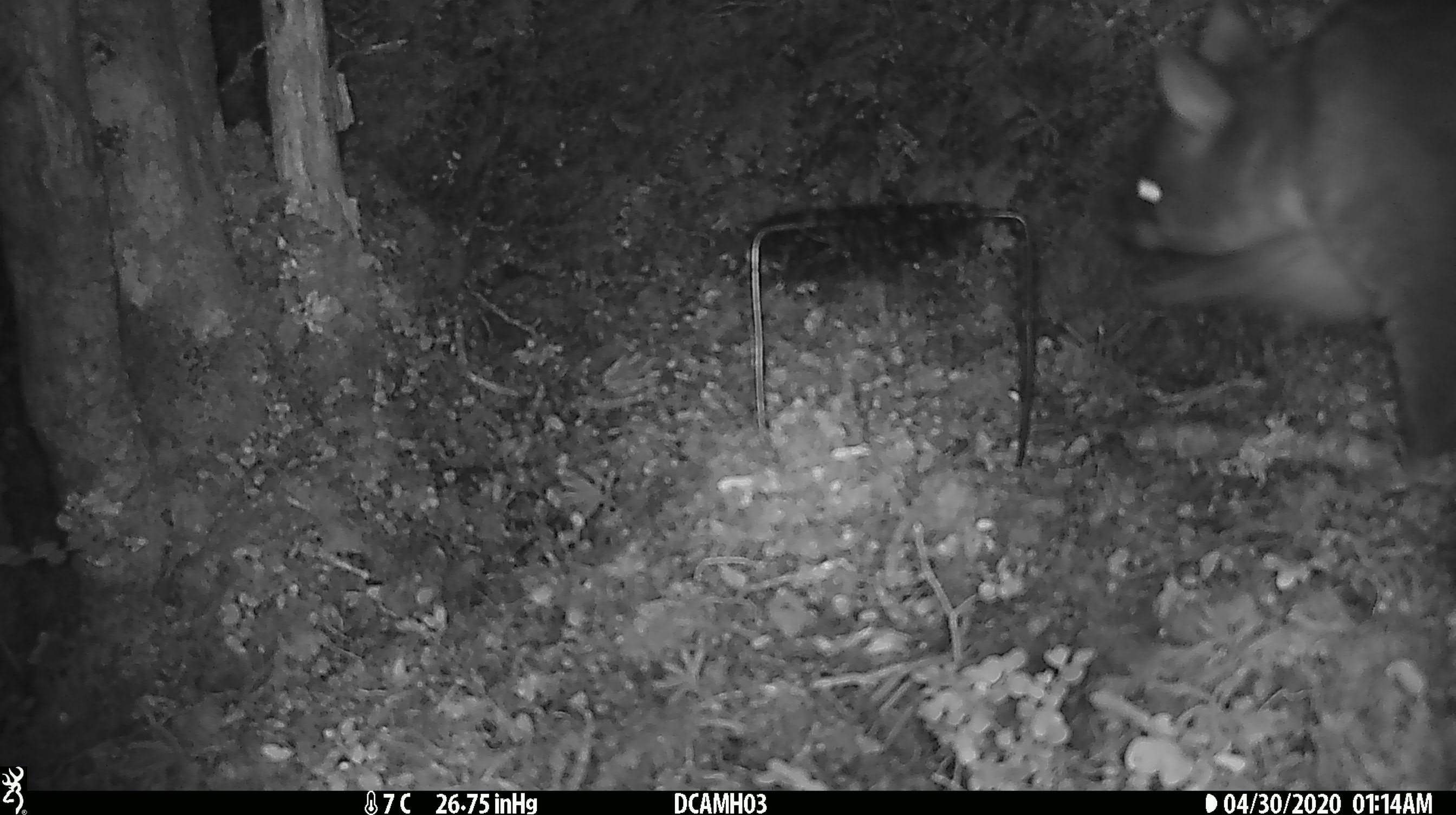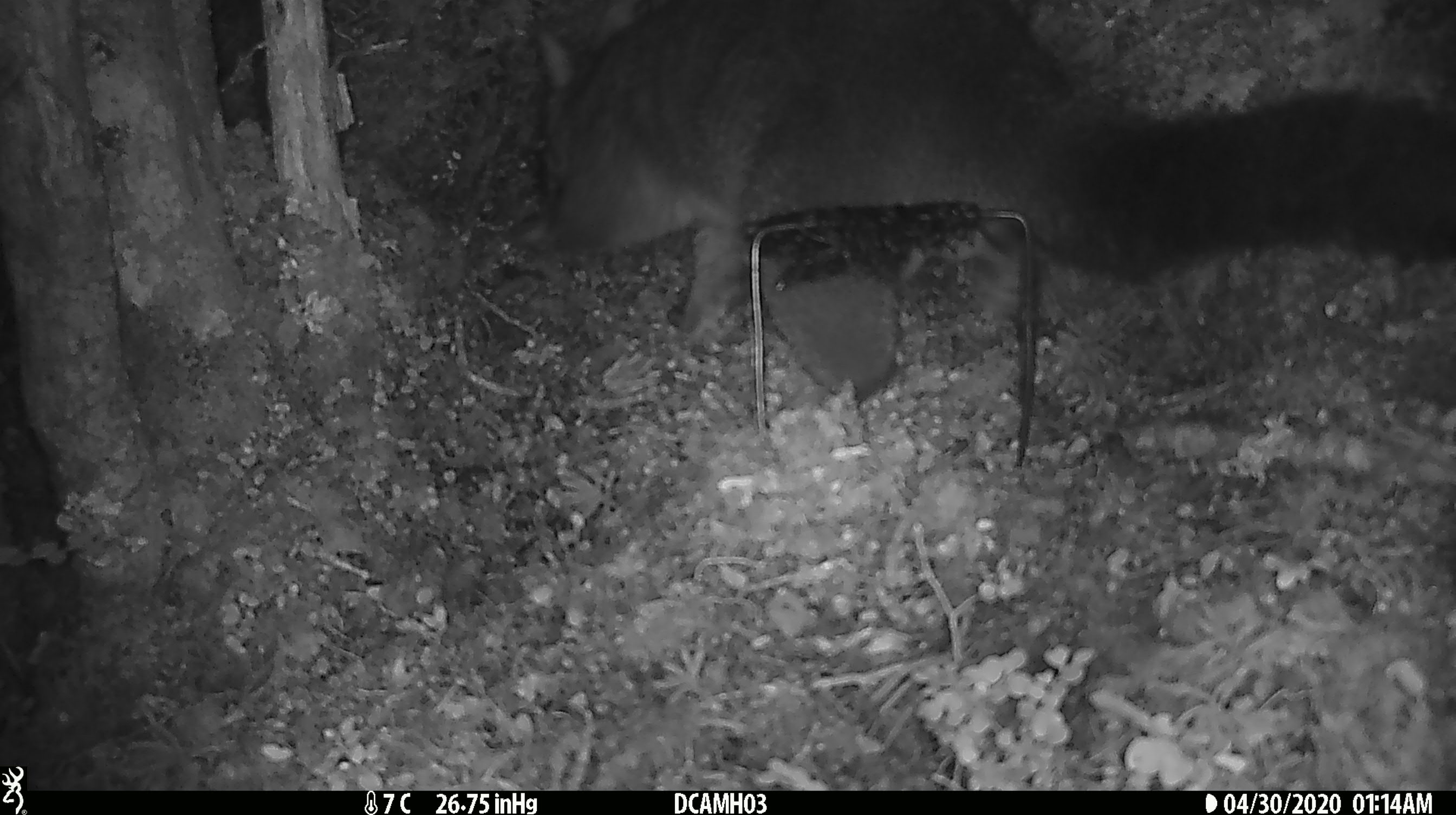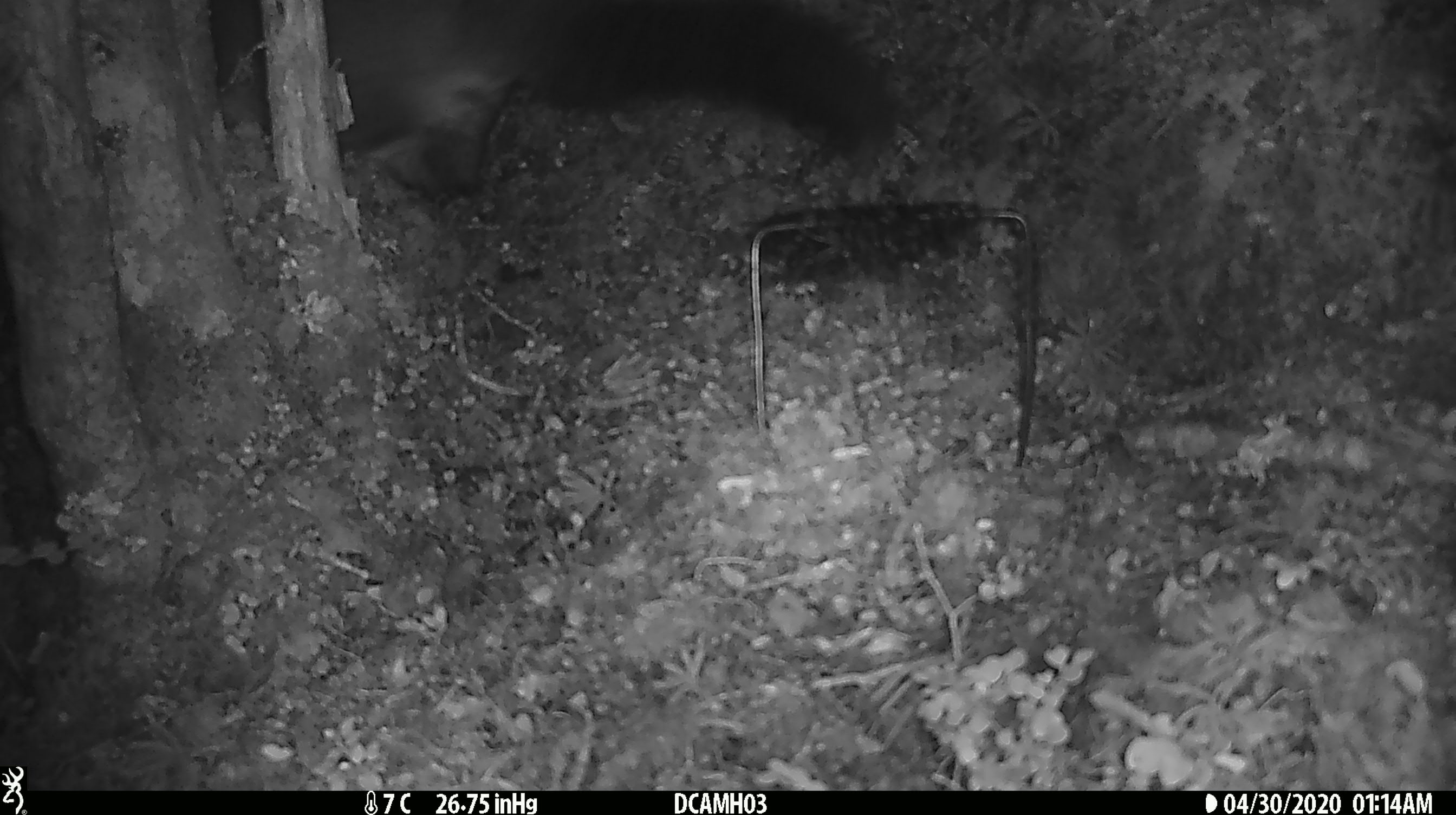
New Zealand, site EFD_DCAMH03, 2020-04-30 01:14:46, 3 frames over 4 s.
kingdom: Animalia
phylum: Chordata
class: Mammalia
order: Diprotodontia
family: Phalangeridae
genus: Trichosurus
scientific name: Trichosurus vulpecula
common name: common brushtail possum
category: possum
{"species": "possum (common brushtail possum) (Trichosurus vulpecula)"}